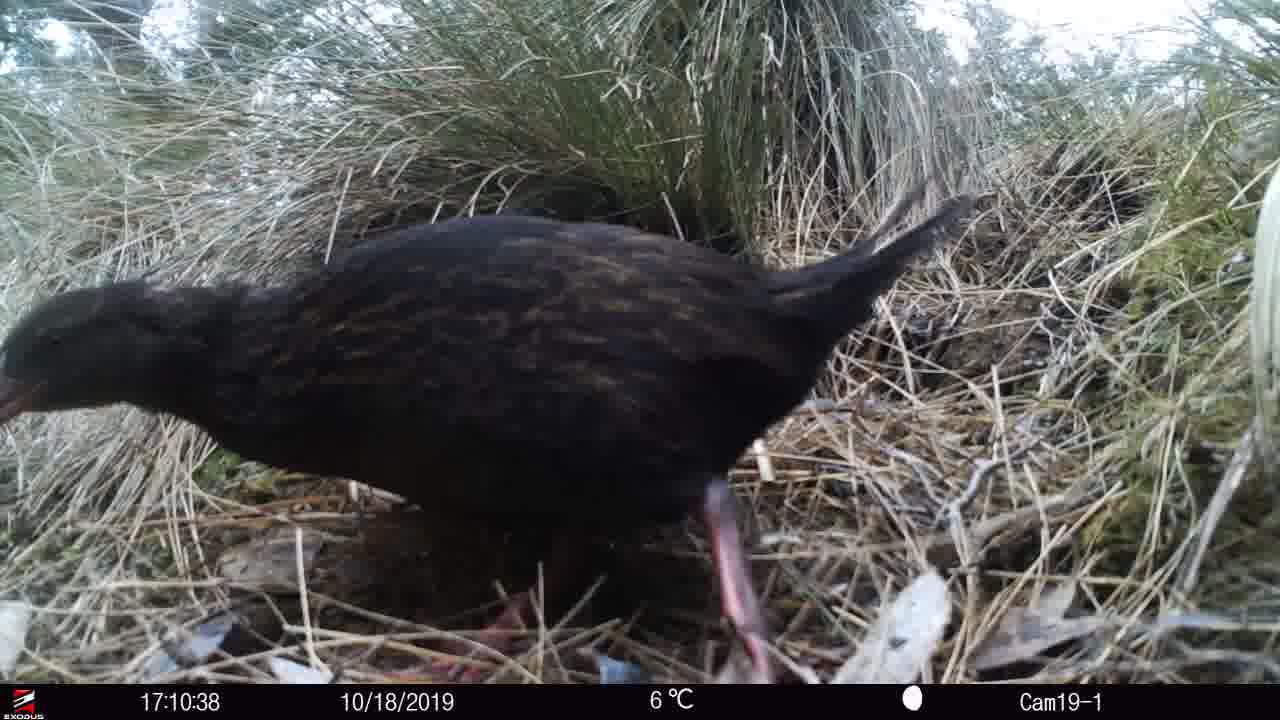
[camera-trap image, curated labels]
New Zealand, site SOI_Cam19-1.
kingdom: Animalia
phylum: Chordata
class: Aves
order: Gruiformes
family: Rallidae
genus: Gallirallus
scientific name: Gallirallus australis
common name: weka